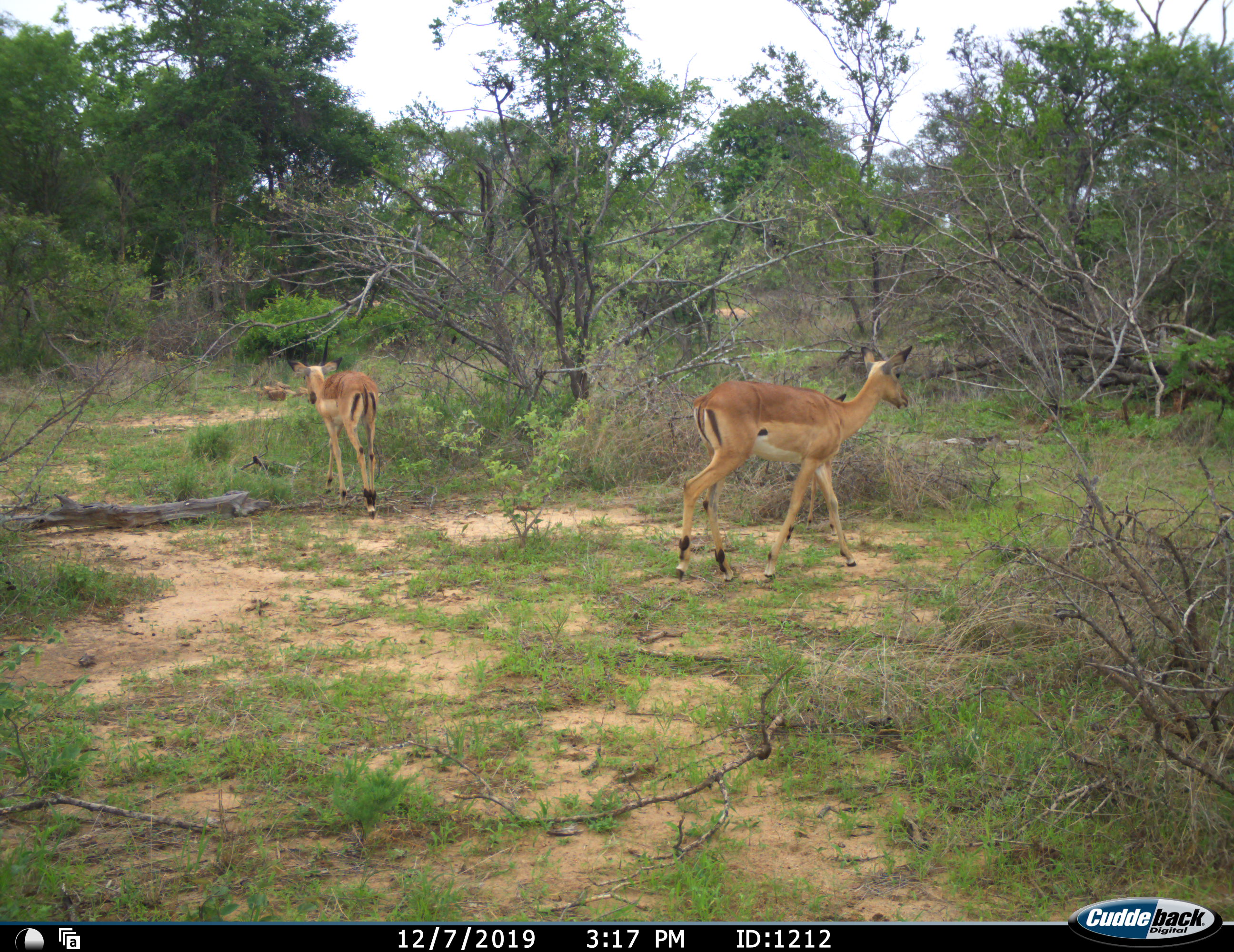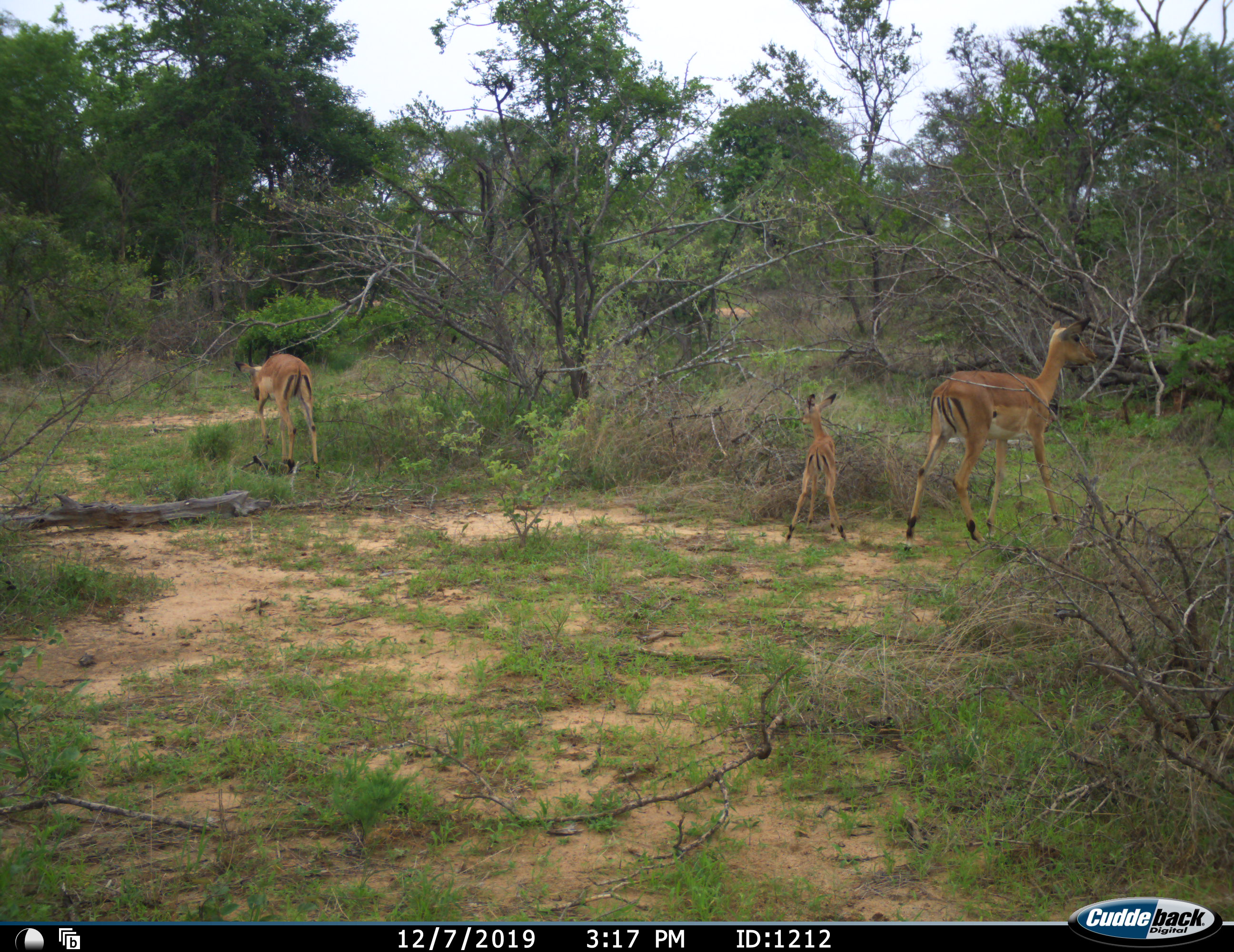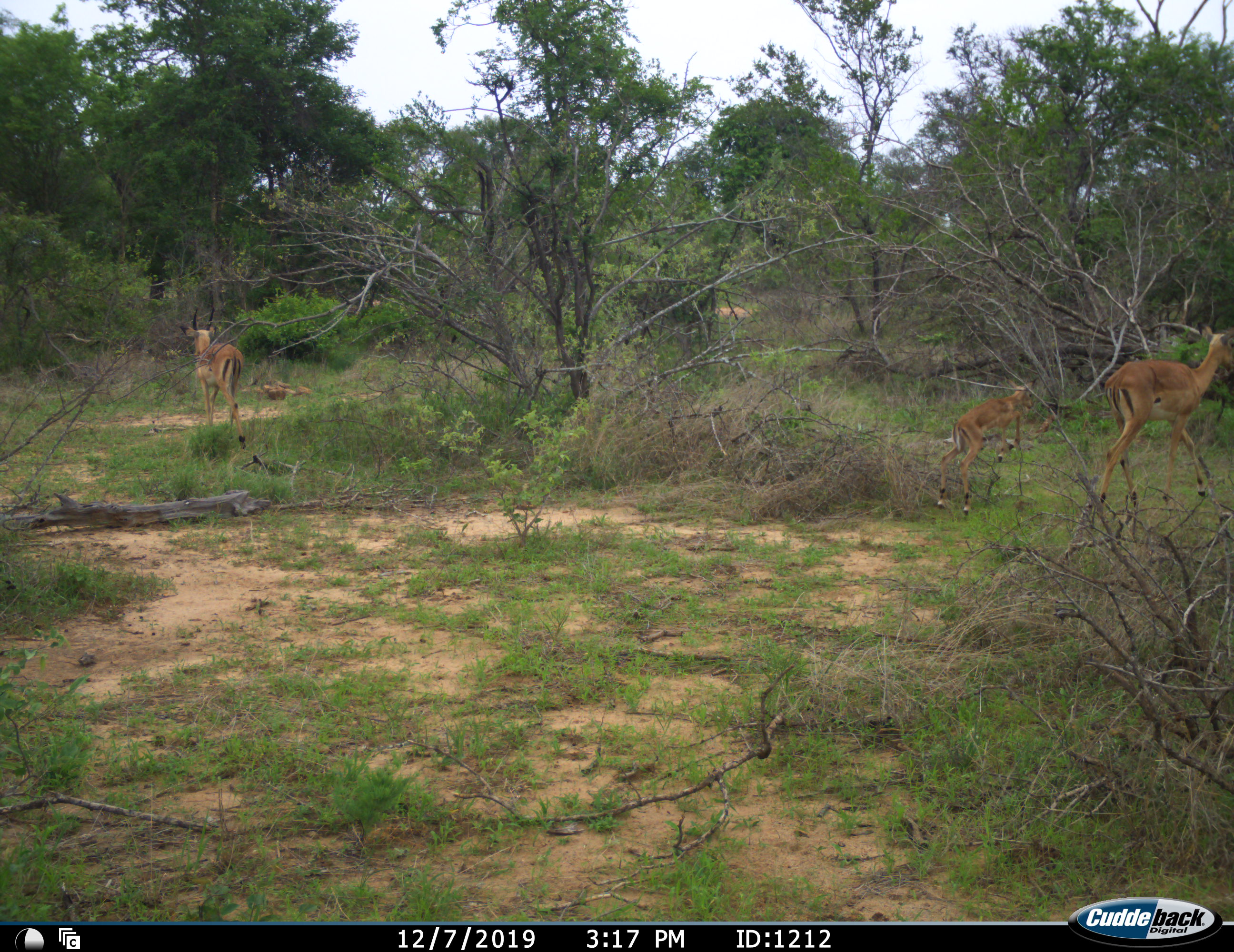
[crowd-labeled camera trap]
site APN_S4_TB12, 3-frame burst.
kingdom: Animalia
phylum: Chordata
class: Mammalia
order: Artiodactyla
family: Bovidae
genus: Aepyceros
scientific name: Aepyceros melampus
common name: impala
Impala (Aepyceros melampus), count 3. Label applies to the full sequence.